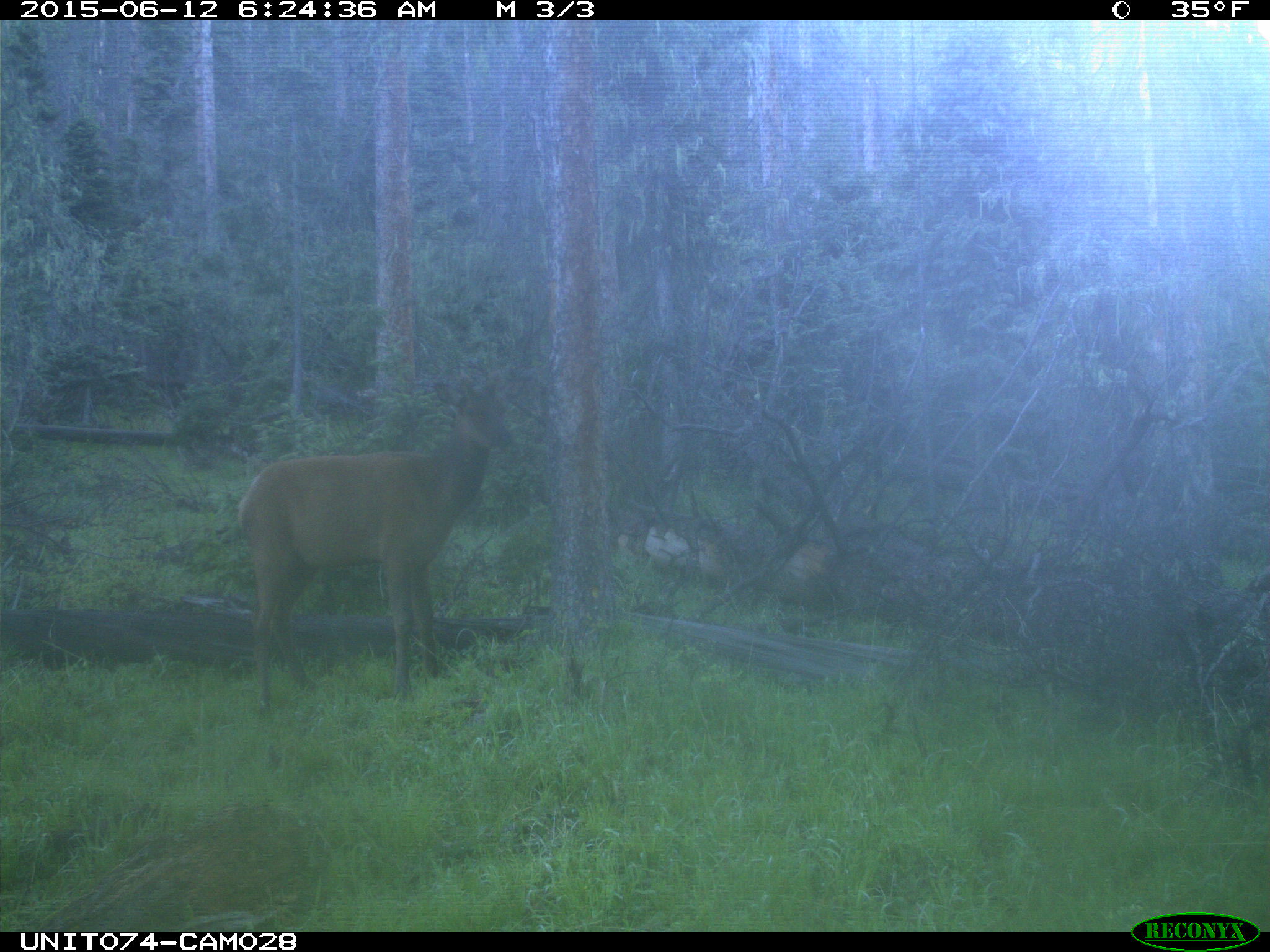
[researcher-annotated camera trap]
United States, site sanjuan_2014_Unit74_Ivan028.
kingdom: Animalia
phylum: Chordata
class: Mammalia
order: Artiodactyla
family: Cervidae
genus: Cervus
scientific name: Cervus elaphus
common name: red deer